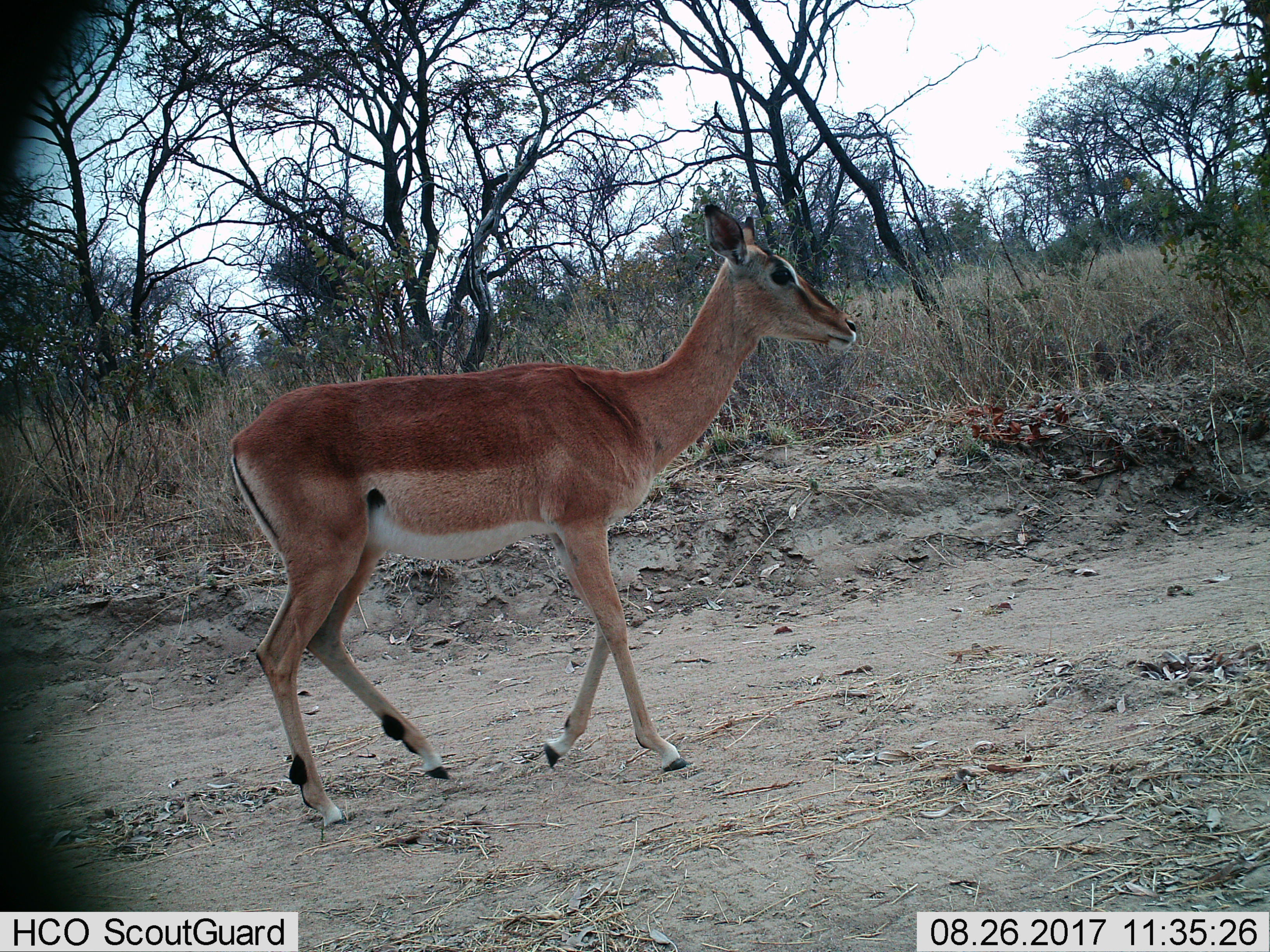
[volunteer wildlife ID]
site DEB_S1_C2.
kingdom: Animalia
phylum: Chordata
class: Mammalia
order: Artiodactyla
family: Bovidae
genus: Aepyceros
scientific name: Aepyceros melampus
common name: impala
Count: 1.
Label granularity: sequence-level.